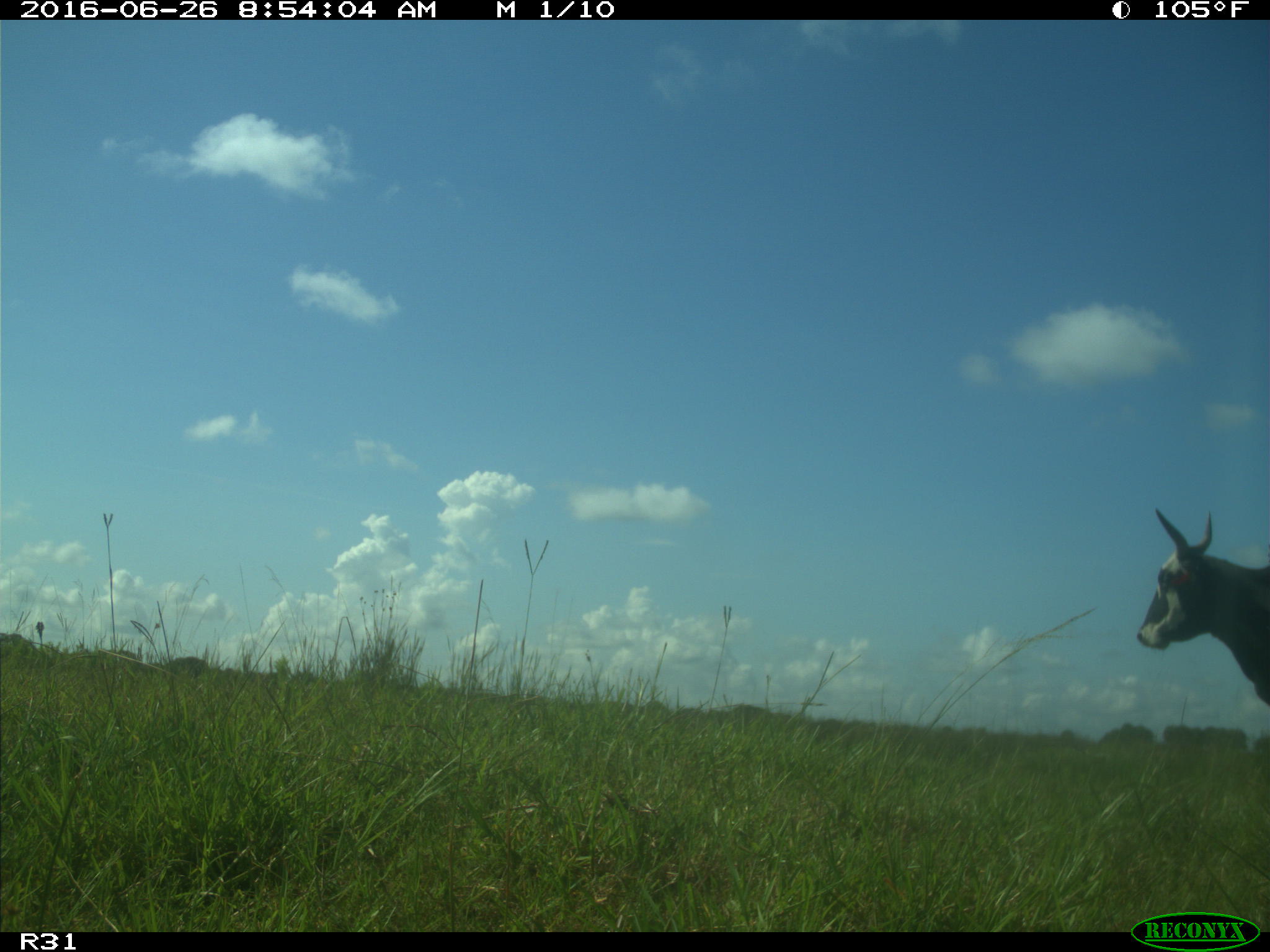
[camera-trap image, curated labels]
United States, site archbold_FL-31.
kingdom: Animalia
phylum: Chordata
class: Mammalia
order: Artiodactyla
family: Bovidae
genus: Bos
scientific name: Bos taurus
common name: domestic cow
Bos taurus (domestic cow).